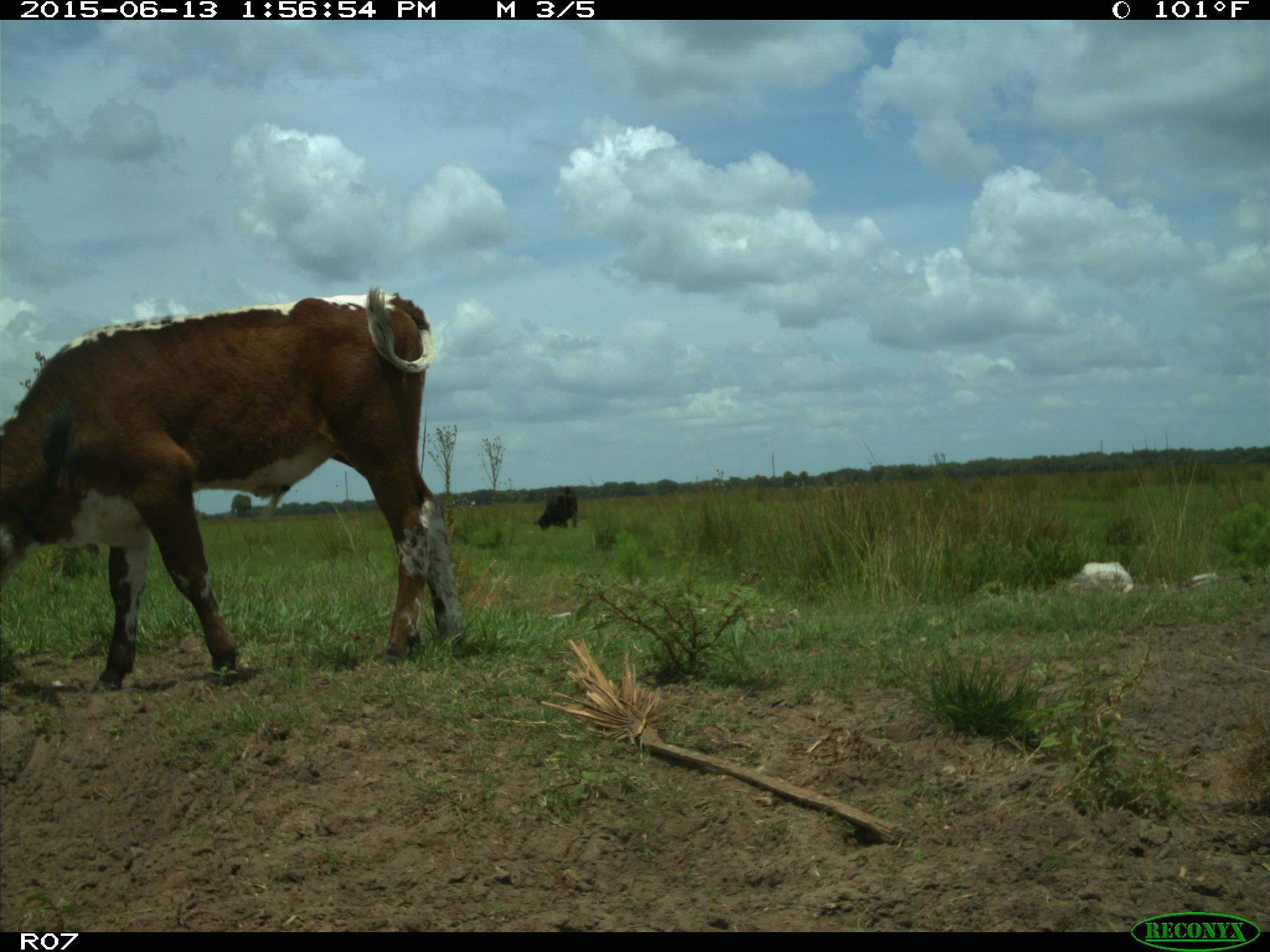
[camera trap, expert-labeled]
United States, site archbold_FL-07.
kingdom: Animalia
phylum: Chordata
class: Mammalia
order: Artiodactyla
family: Bovidae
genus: Bos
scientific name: Bos taurus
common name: domestic cow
Bos taurus (domestic cow).